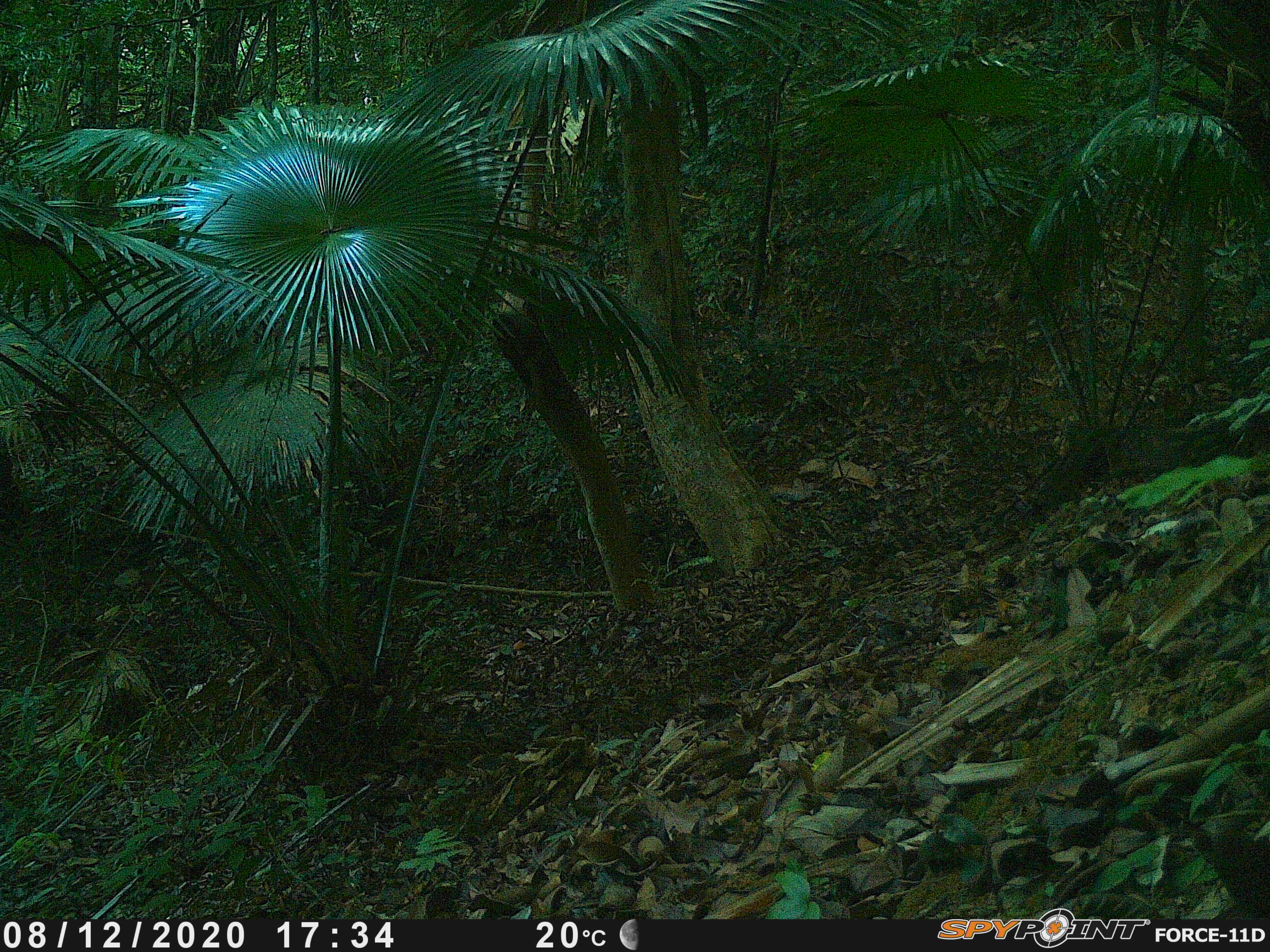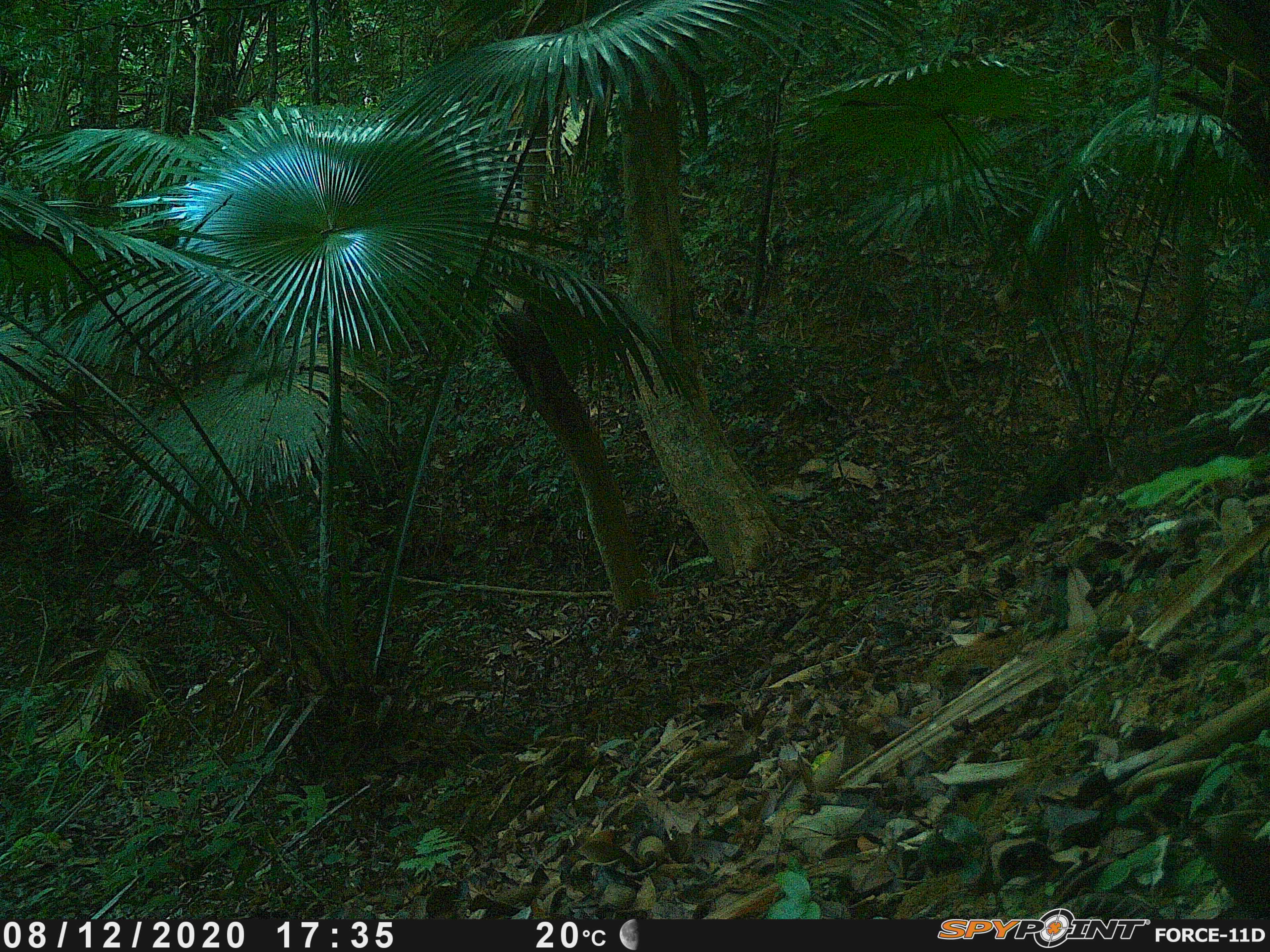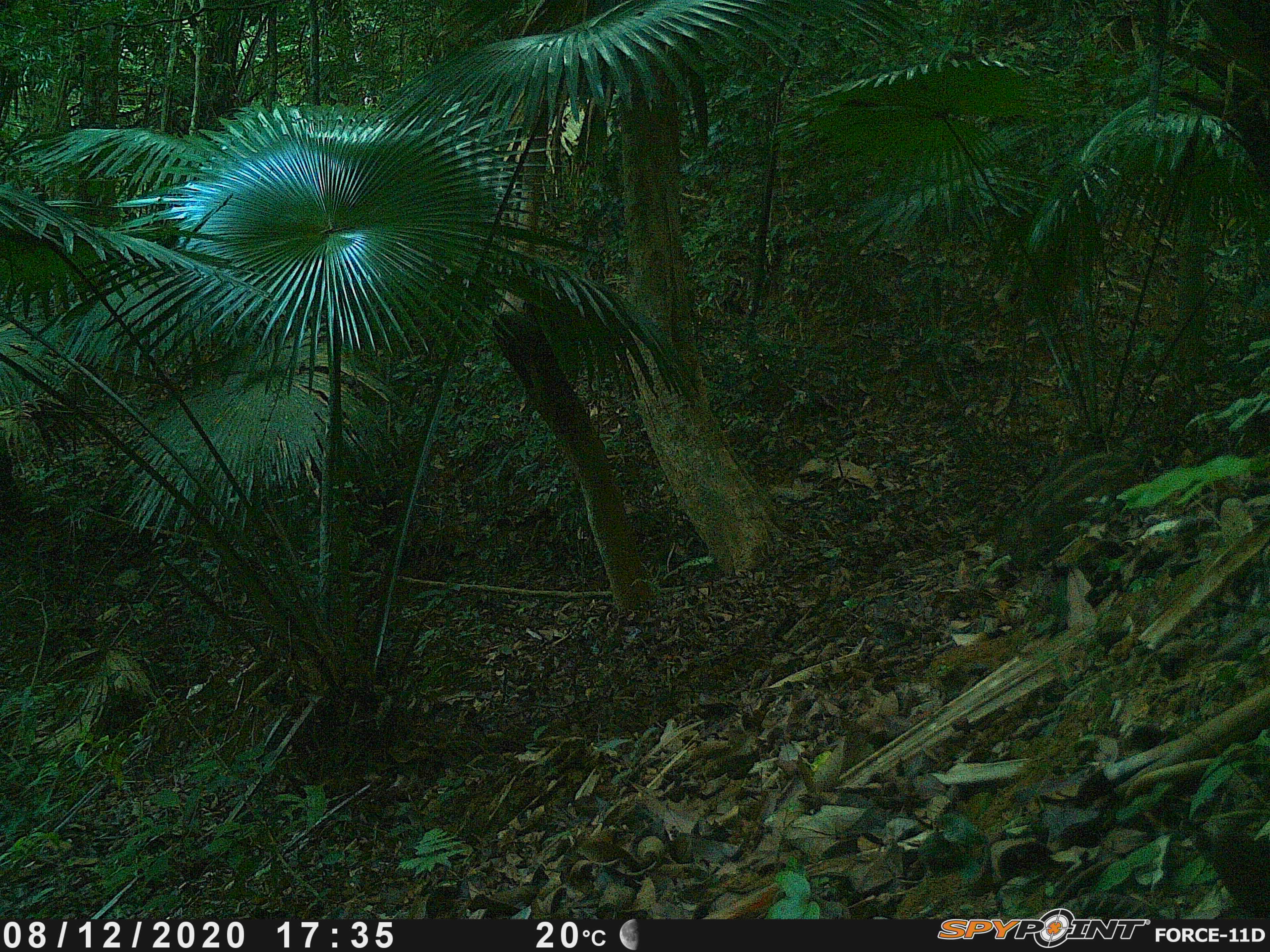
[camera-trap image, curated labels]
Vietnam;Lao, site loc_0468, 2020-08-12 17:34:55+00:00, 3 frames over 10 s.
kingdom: Animalia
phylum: Chordata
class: Mammalia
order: Artiodactyla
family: Suidae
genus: Sus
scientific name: Sus scrofa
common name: eurasian wild pig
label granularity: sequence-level